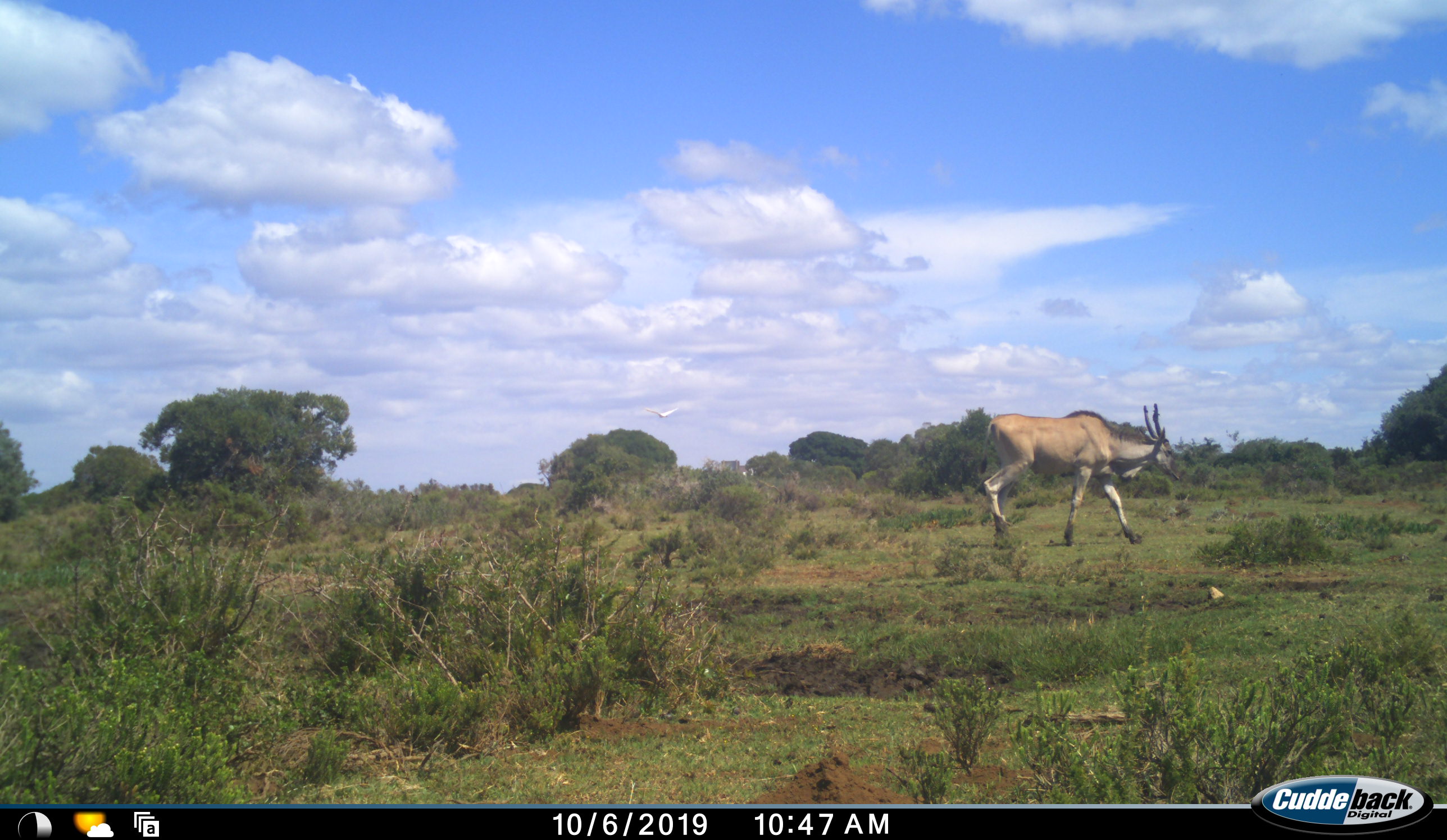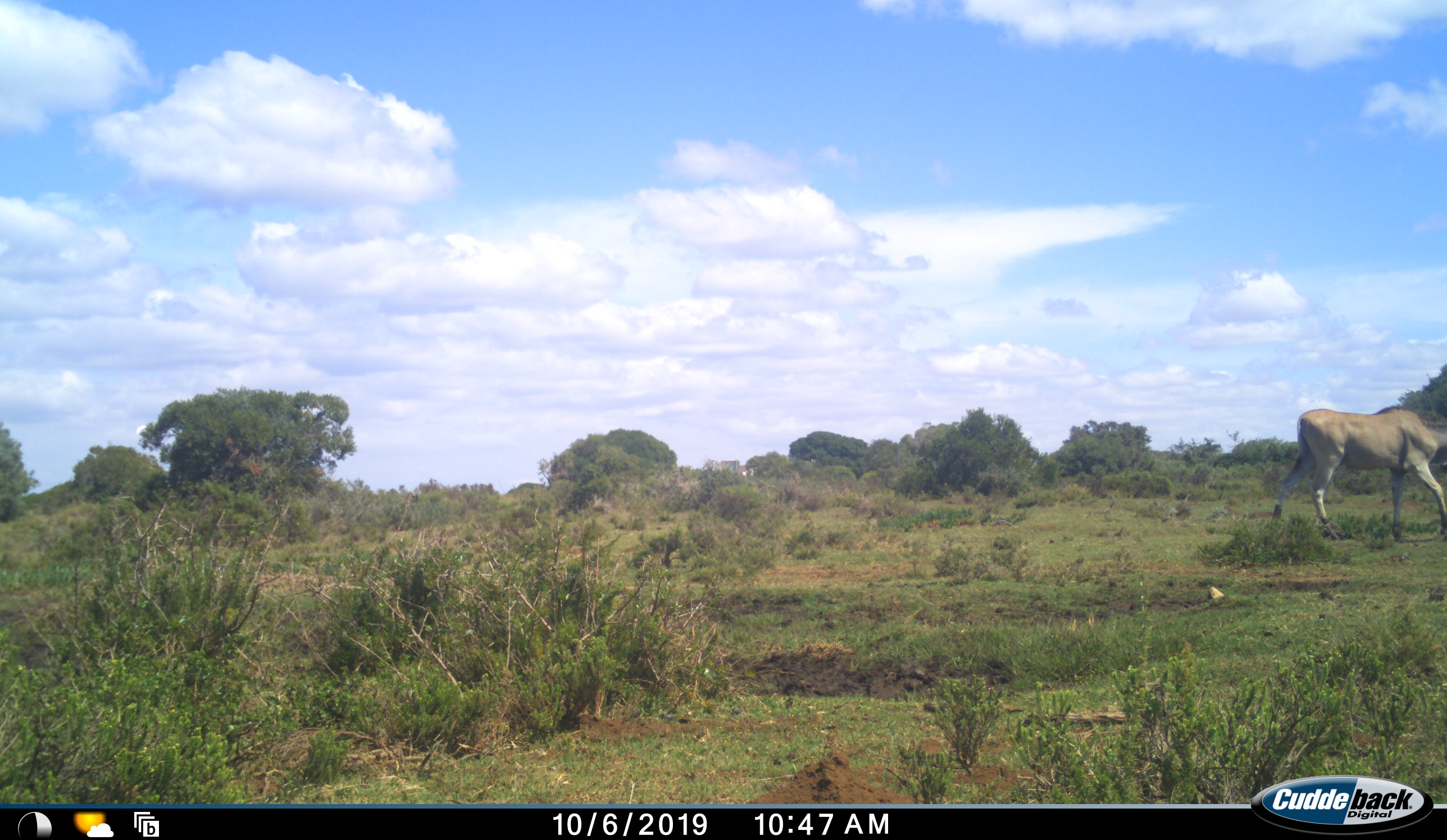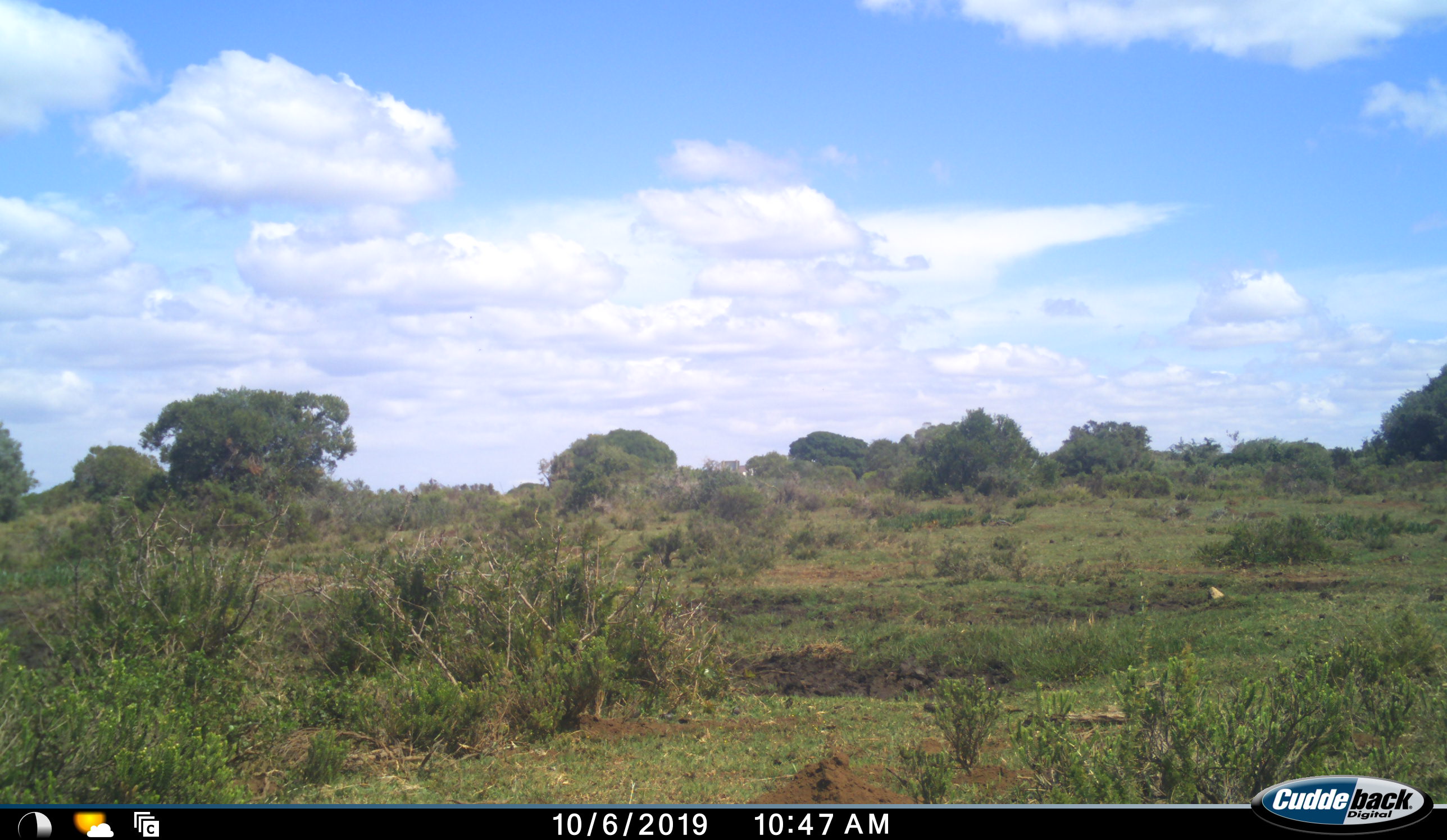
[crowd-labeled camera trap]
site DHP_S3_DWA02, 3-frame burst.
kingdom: Animalia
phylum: Chordata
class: Mammalia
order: Artiodactyla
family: Bovidae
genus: Tragelaphus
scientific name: Tragelaphus oryx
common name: eland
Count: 1.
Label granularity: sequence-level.